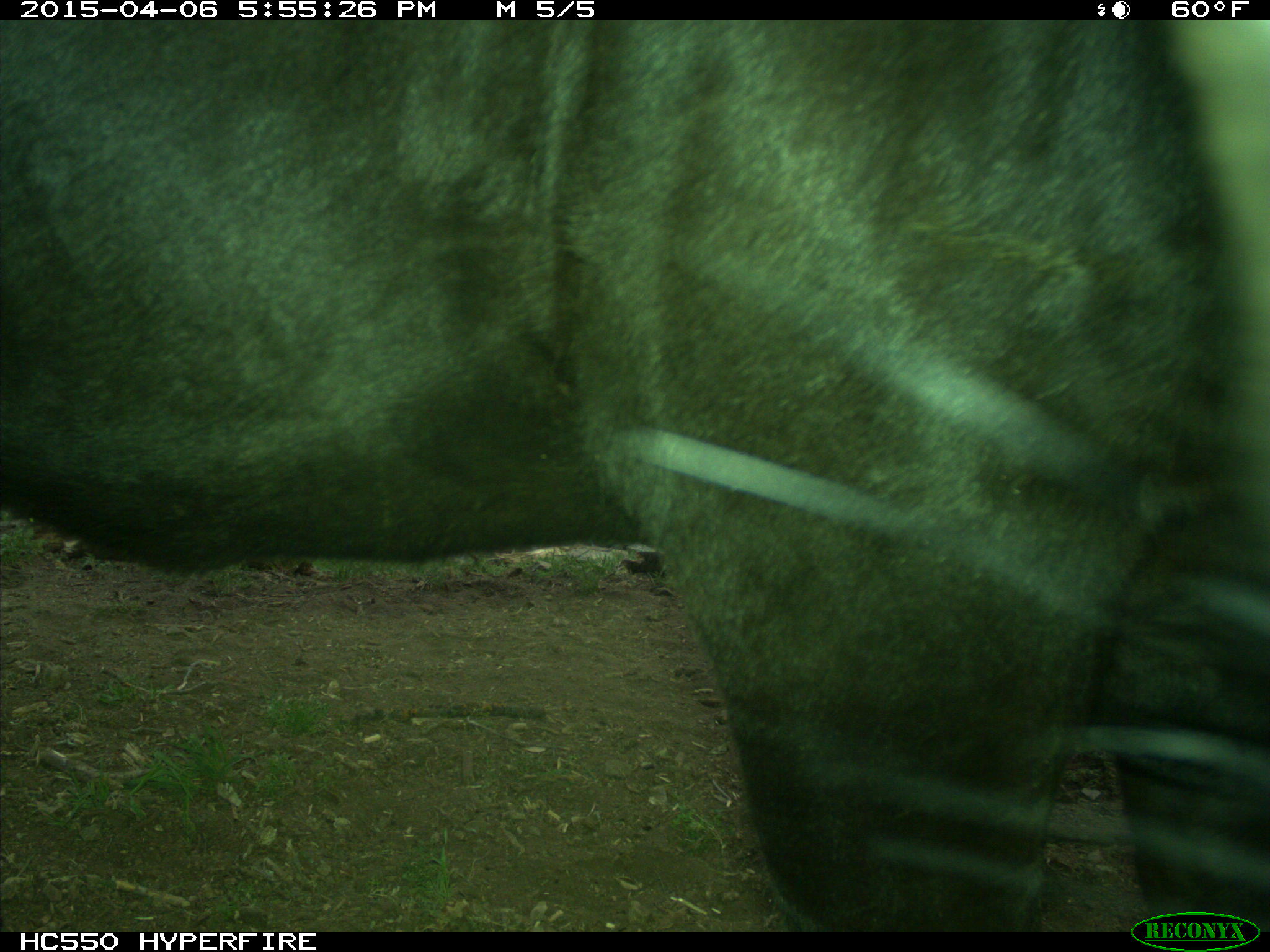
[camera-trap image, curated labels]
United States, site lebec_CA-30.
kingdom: Animalia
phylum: Chordata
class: Mammalia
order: Artiodactyla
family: Bovidae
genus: Bos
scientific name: Bos taurus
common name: domestic cow